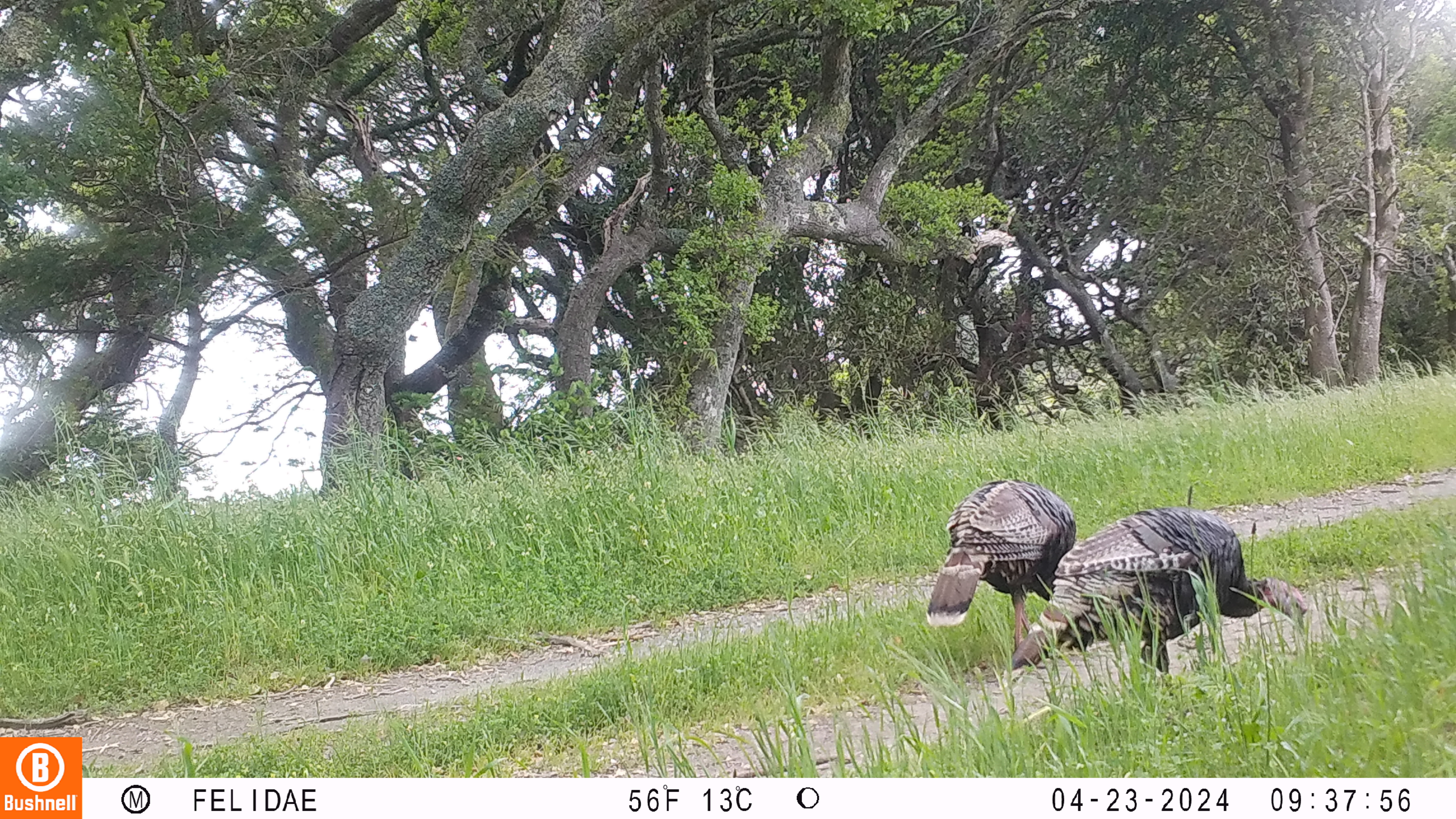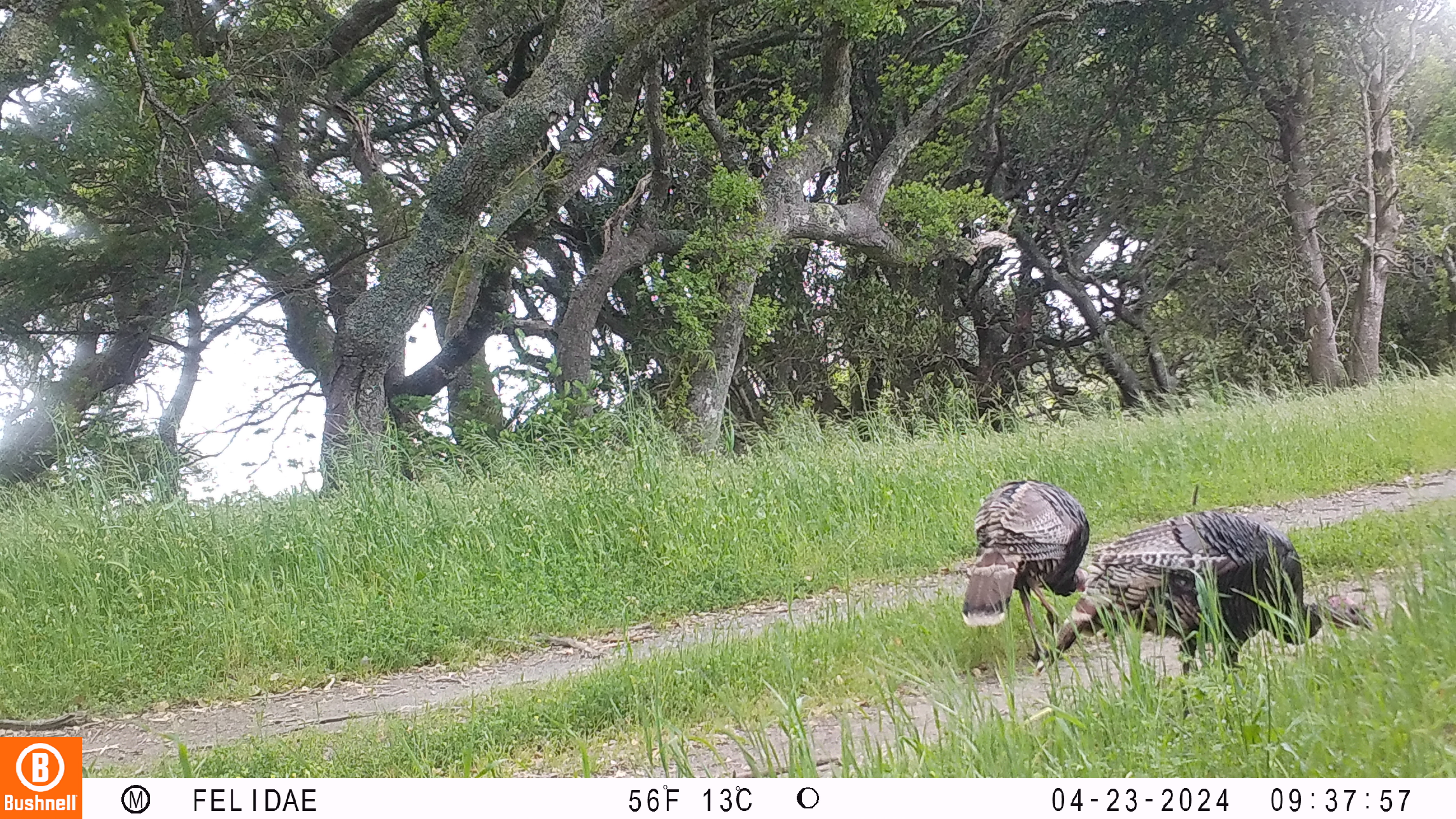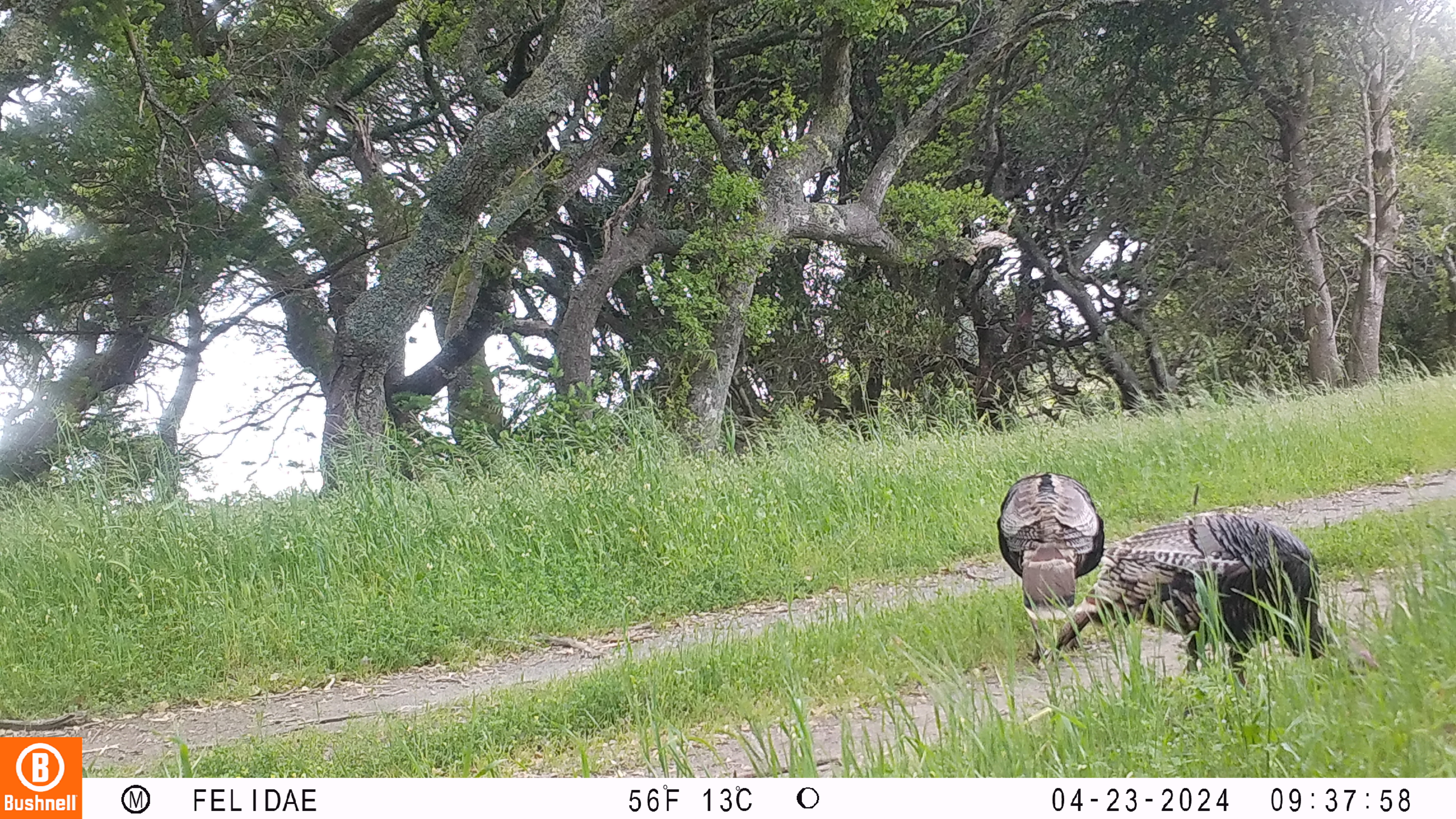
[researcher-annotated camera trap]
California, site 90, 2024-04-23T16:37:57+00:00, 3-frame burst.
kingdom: Animalia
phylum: Chordata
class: Aves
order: Galliformes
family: Phasianidae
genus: Meleagris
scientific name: Meleagris gallopavo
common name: turkey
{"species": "turkey (Meleagris gallopavo)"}